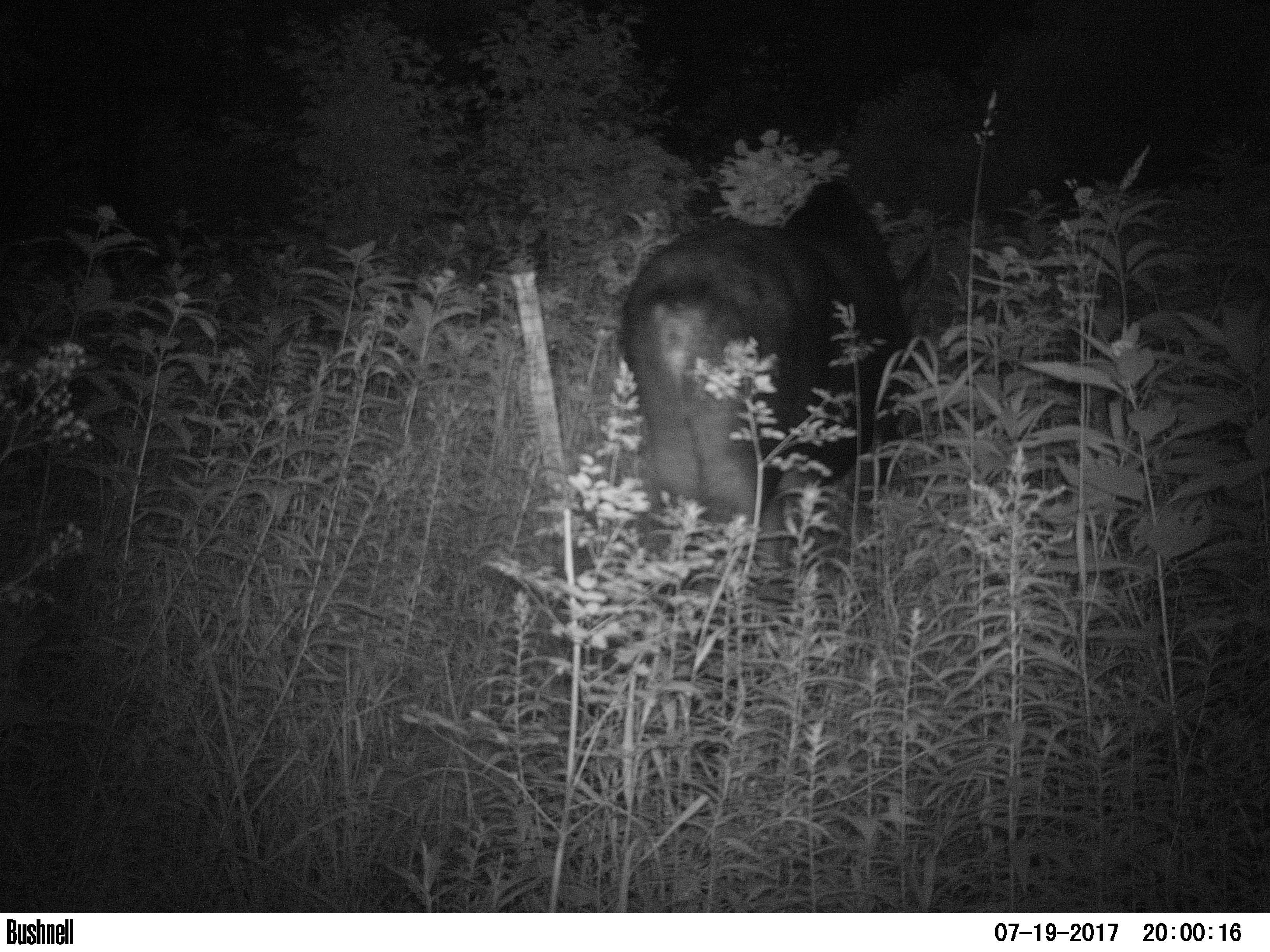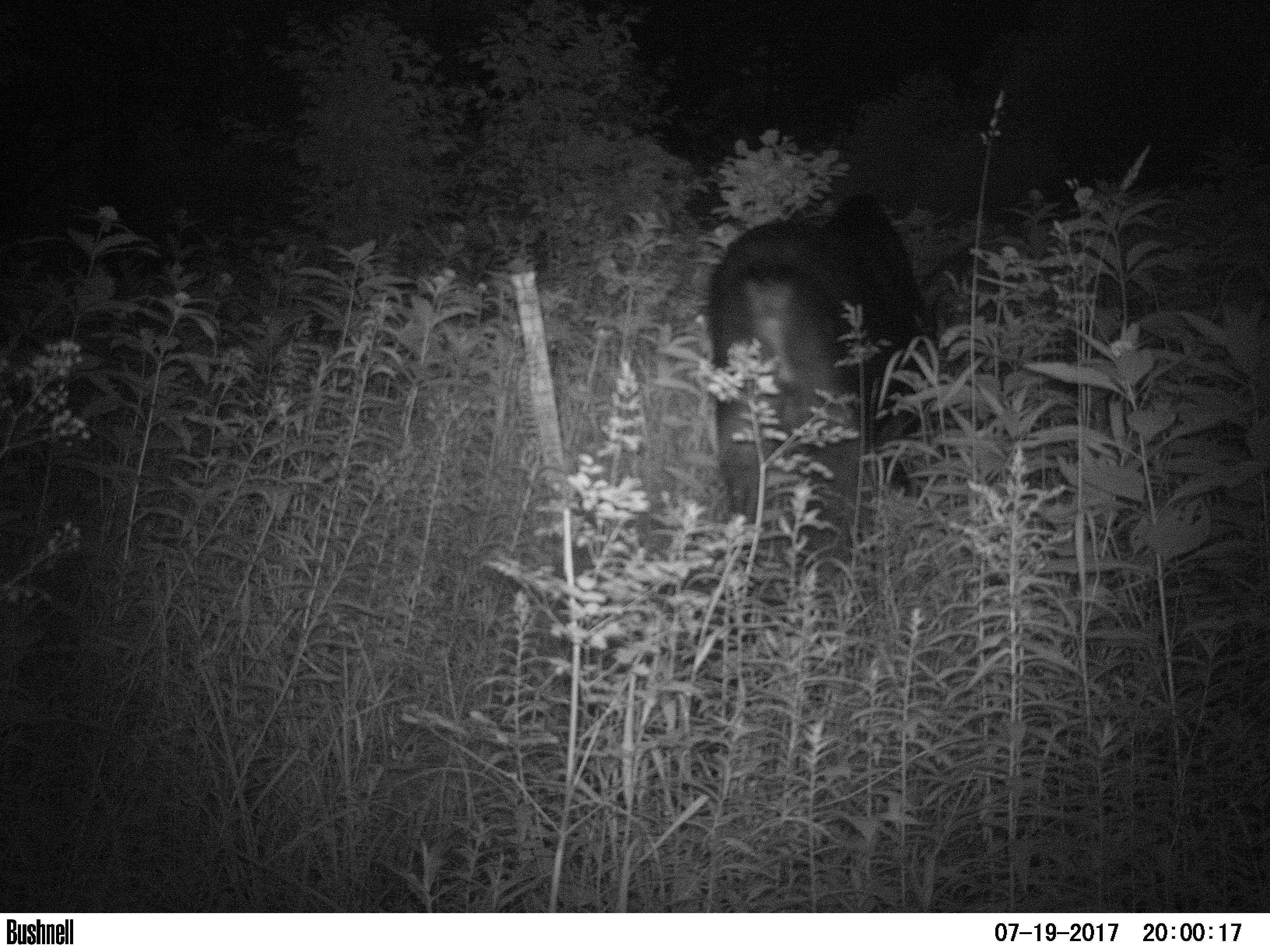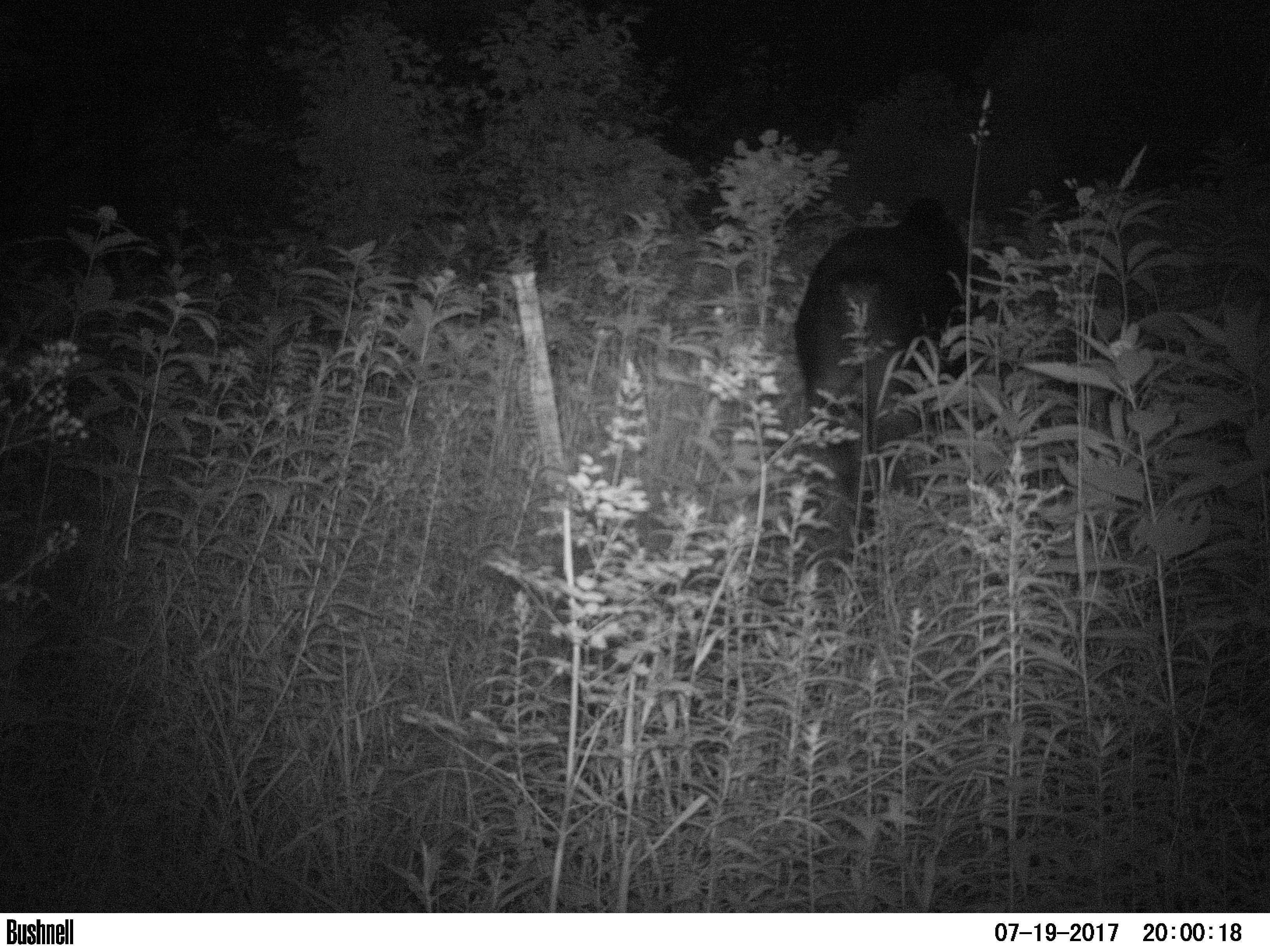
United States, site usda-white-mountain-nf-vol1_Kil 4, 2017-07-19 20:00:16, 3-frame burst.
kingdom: Animalia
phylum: Chordata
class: Mammalia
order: Artiodactyla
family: Cervidae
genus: Alces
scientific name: Alces alces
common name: moose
Moose (Alces alces).